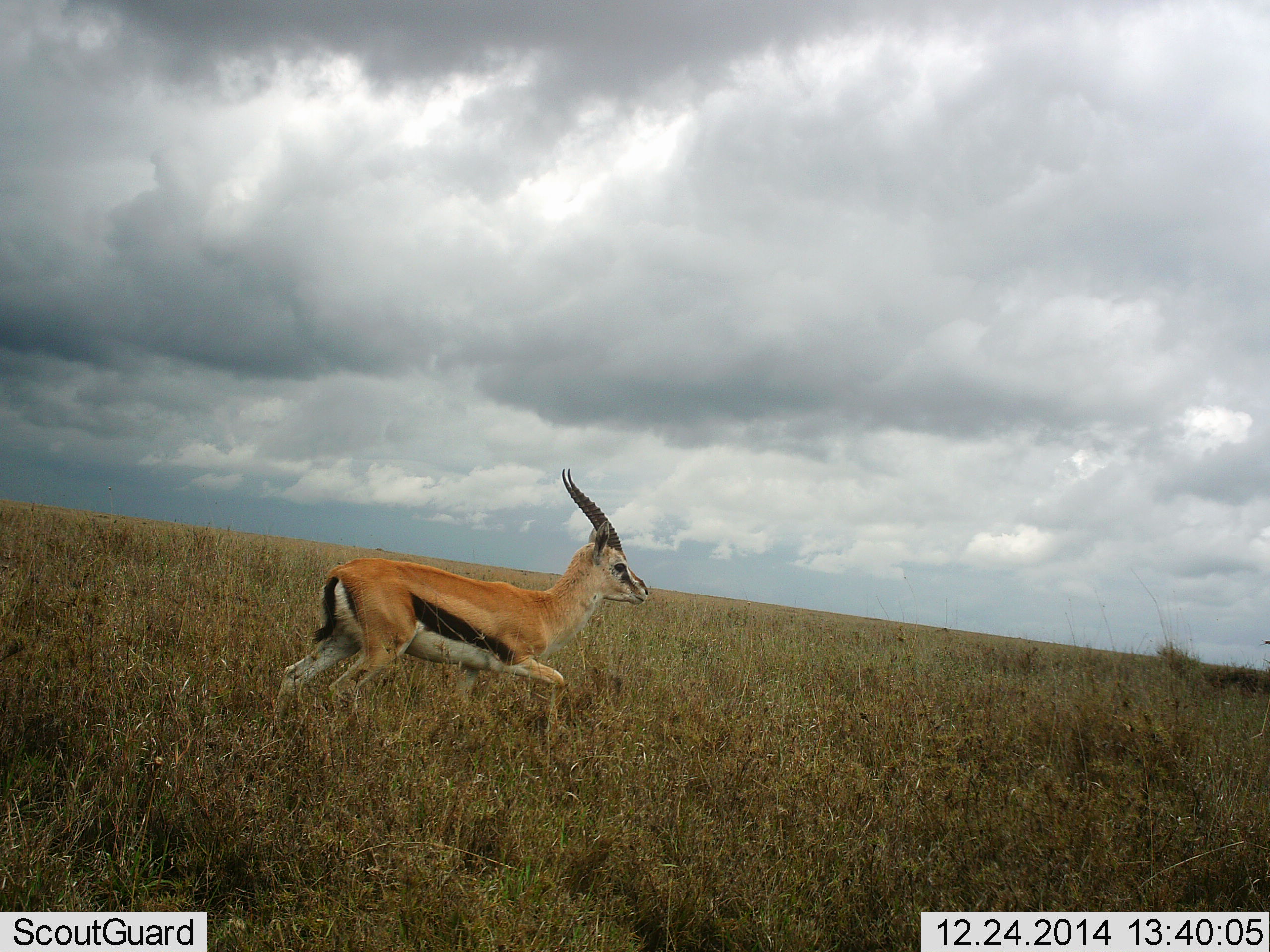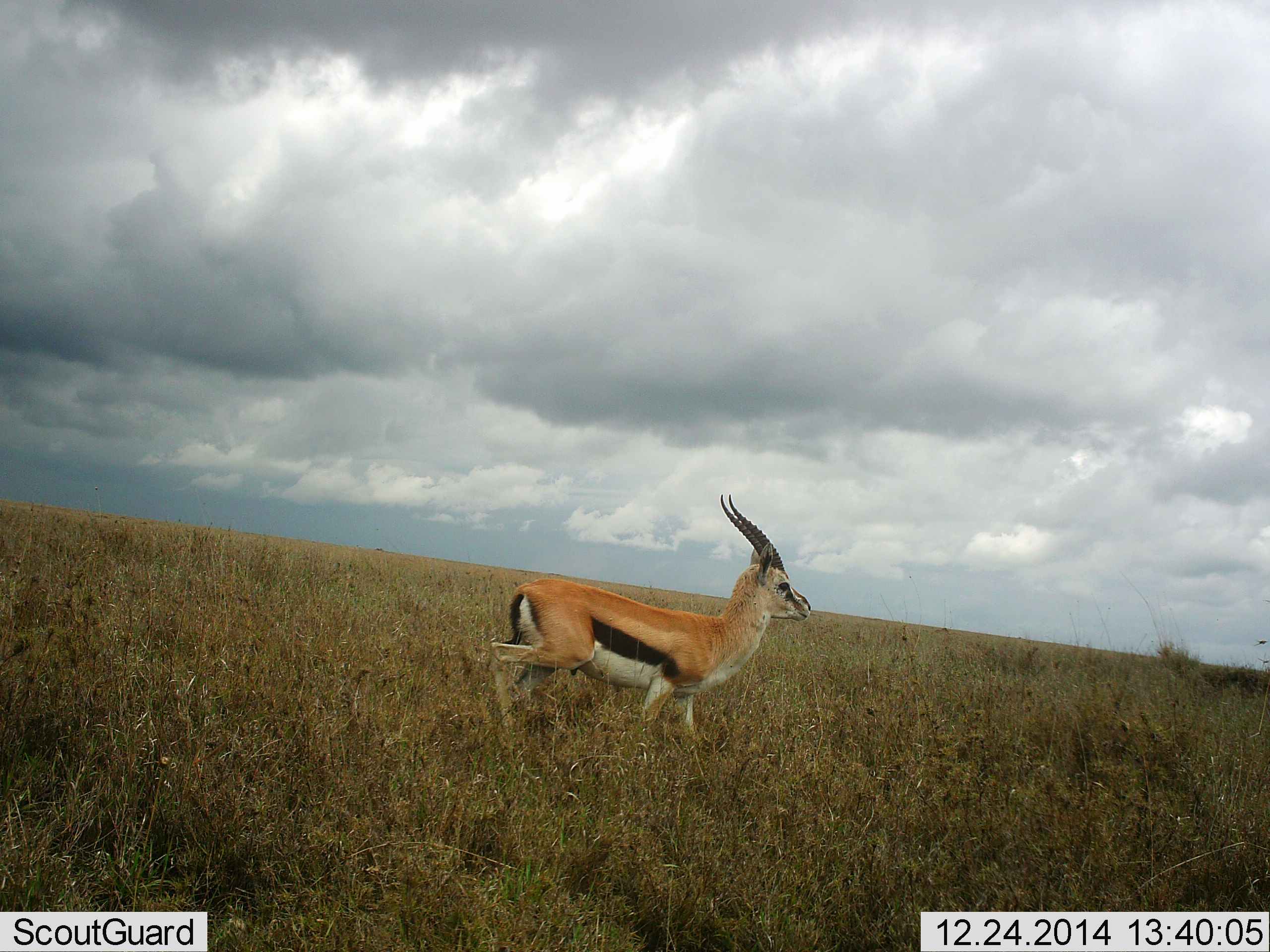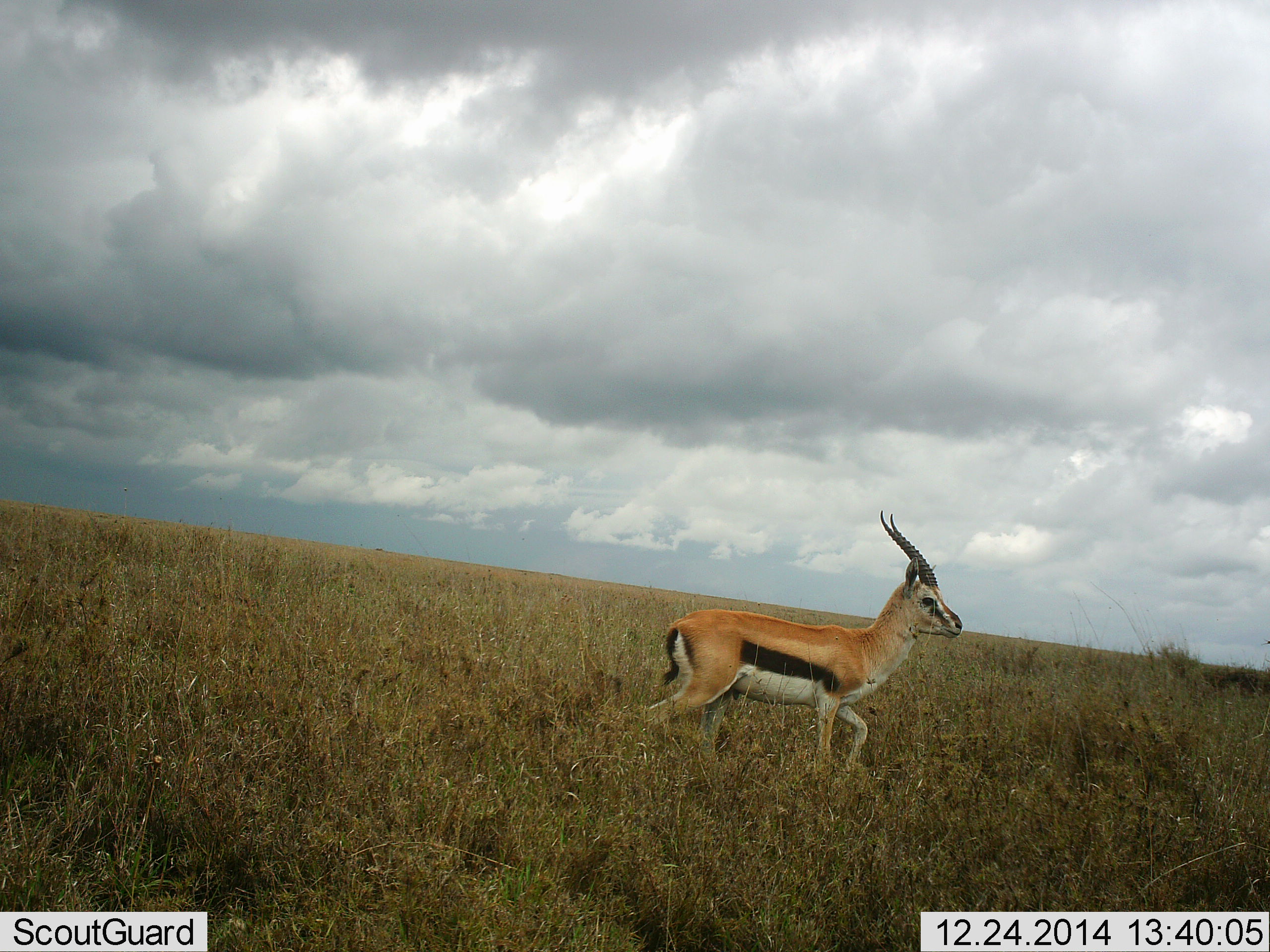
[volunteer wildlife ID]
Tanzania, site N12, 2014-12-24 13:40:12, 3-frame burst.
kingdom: Animalia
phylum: Chordata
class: Mammalia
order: Artiodactyla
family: Bovidae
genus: Eudorcas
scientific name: Eudorcas thomsonii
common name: thomson's gazelle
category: gazellethomsons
Gazellethomsons (thomson's gazelle) (Eudorcas thomsonii), count 1. Behavior (volunteer vote fractions): standing 20%, resting 0%, moving 80%, interacting 0%. Young present (vote fraction): 0%. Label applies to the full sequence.